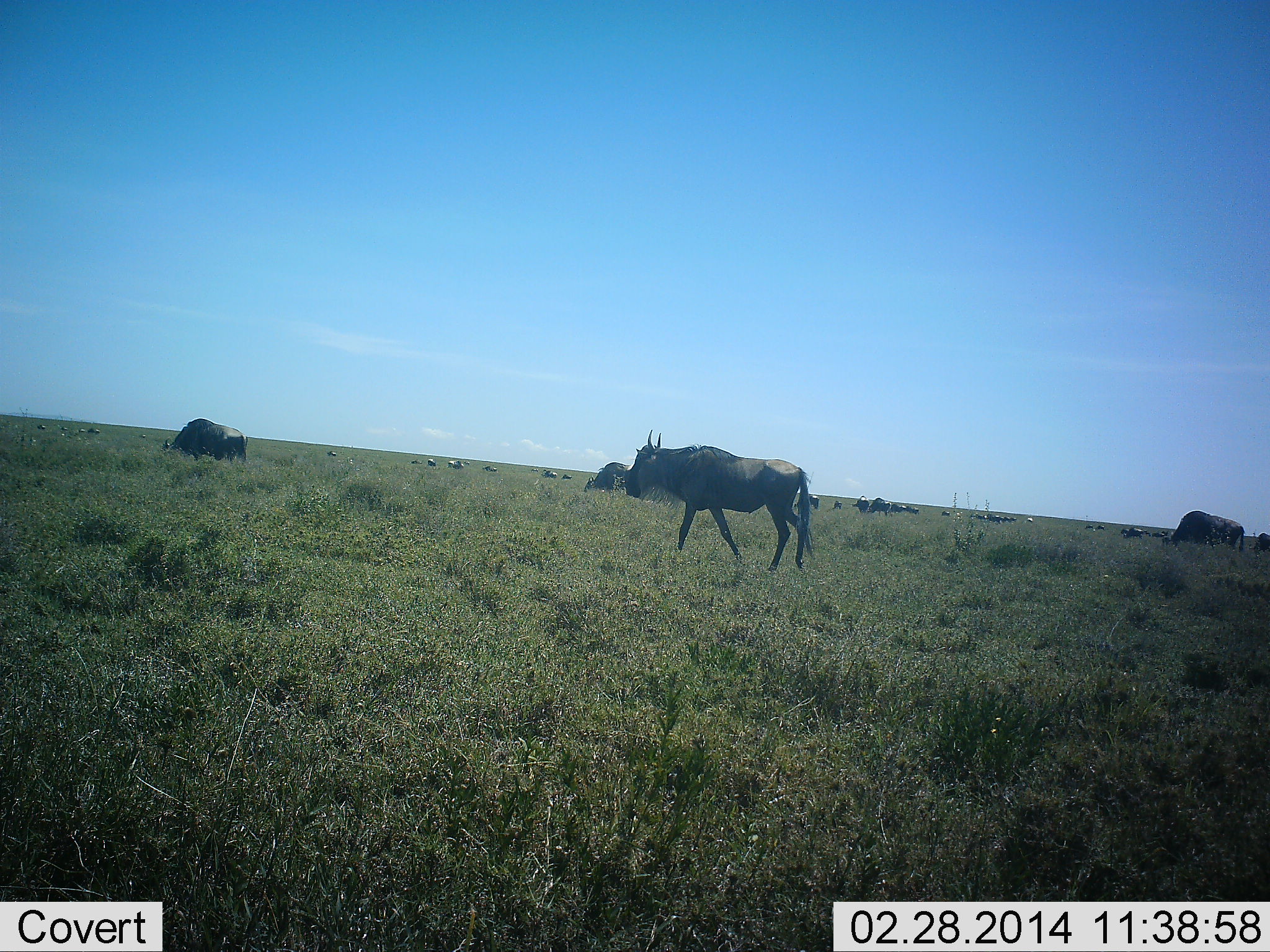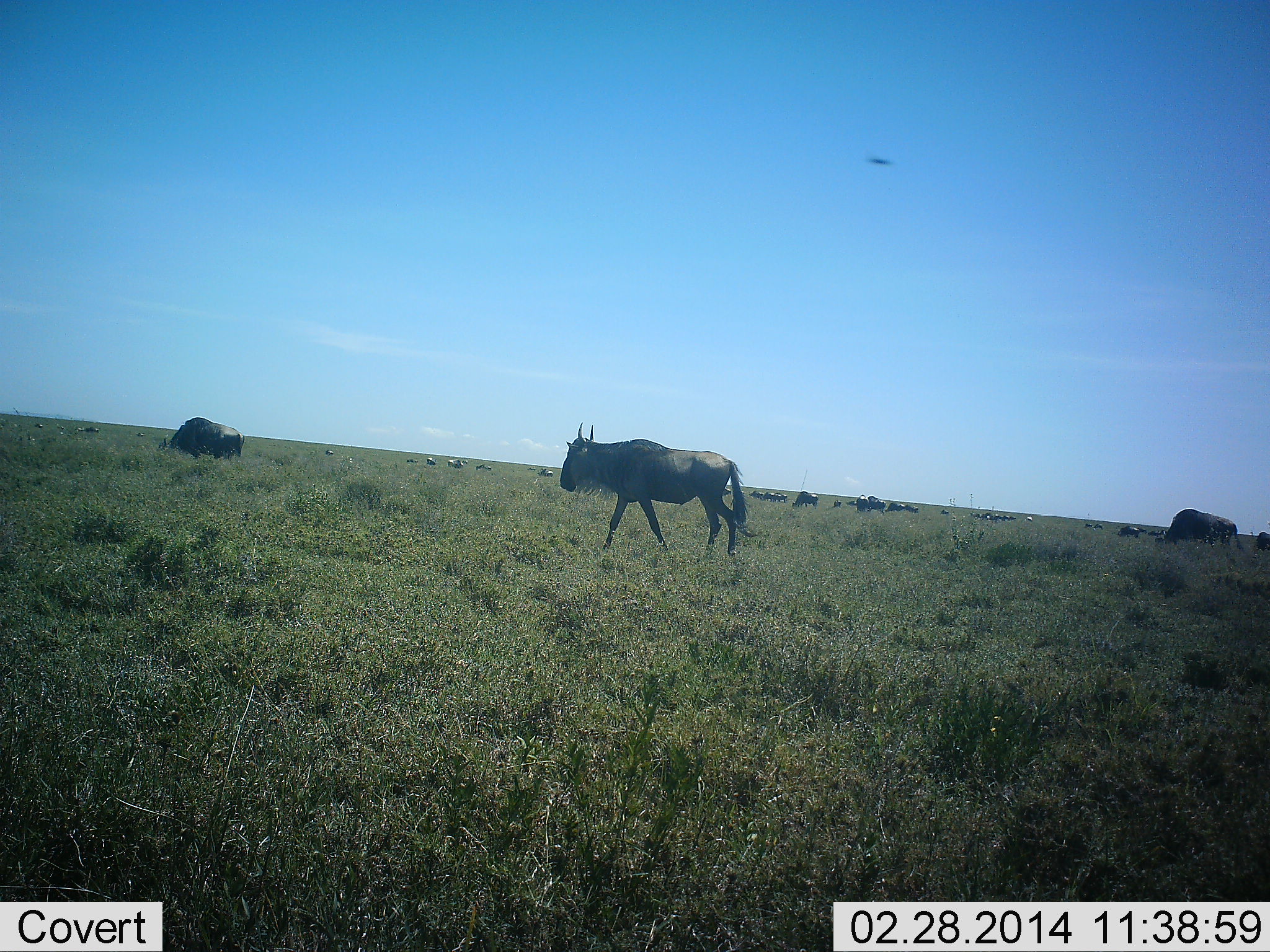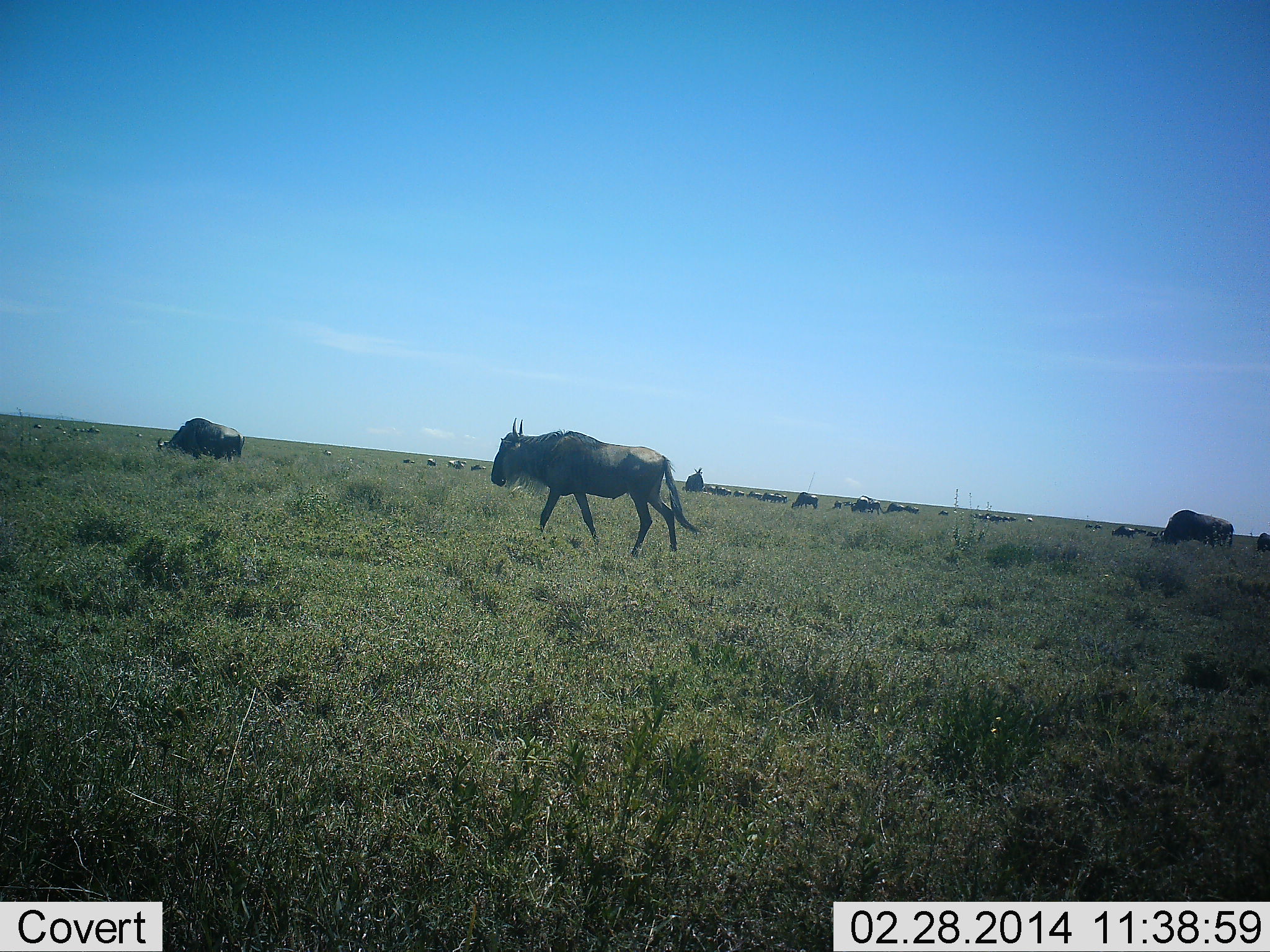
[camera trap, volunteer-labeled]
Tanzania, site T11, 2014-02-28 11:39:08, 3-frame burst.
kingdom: Animalia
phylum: Chordata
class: Mammalia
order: Artiodactyla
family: Bovidae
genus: Connochaetes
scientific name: Connochaetes taurinus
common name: blue wildebeest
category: wildebeest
Wildebeest (blue wildebeest) (Connochaetes taurinus), count 11-50. Behavior (volunteer vote fractions): standing 45%, resting 9%, moving 82%, interacting 0%. Young present (vote fraction): 0%. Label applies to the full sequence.